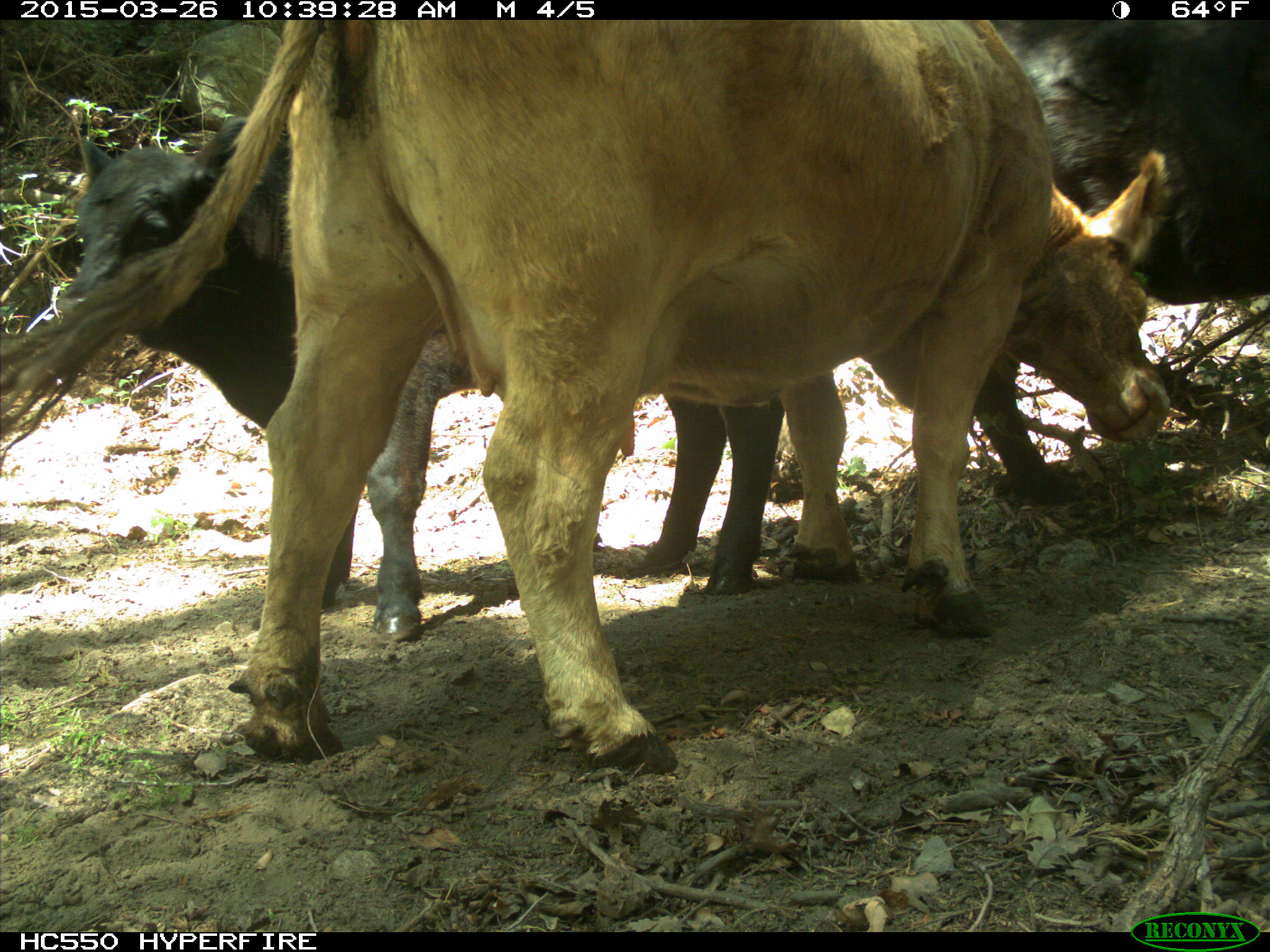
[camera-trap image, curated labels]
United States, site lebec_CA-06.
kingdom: Animalia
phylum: Chordata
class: Mammalia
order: Artiodactyla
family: Bovidae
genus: Bos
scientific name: Bos taurus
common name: domestic cow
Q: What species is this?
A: Bos taurus (domestic cow).